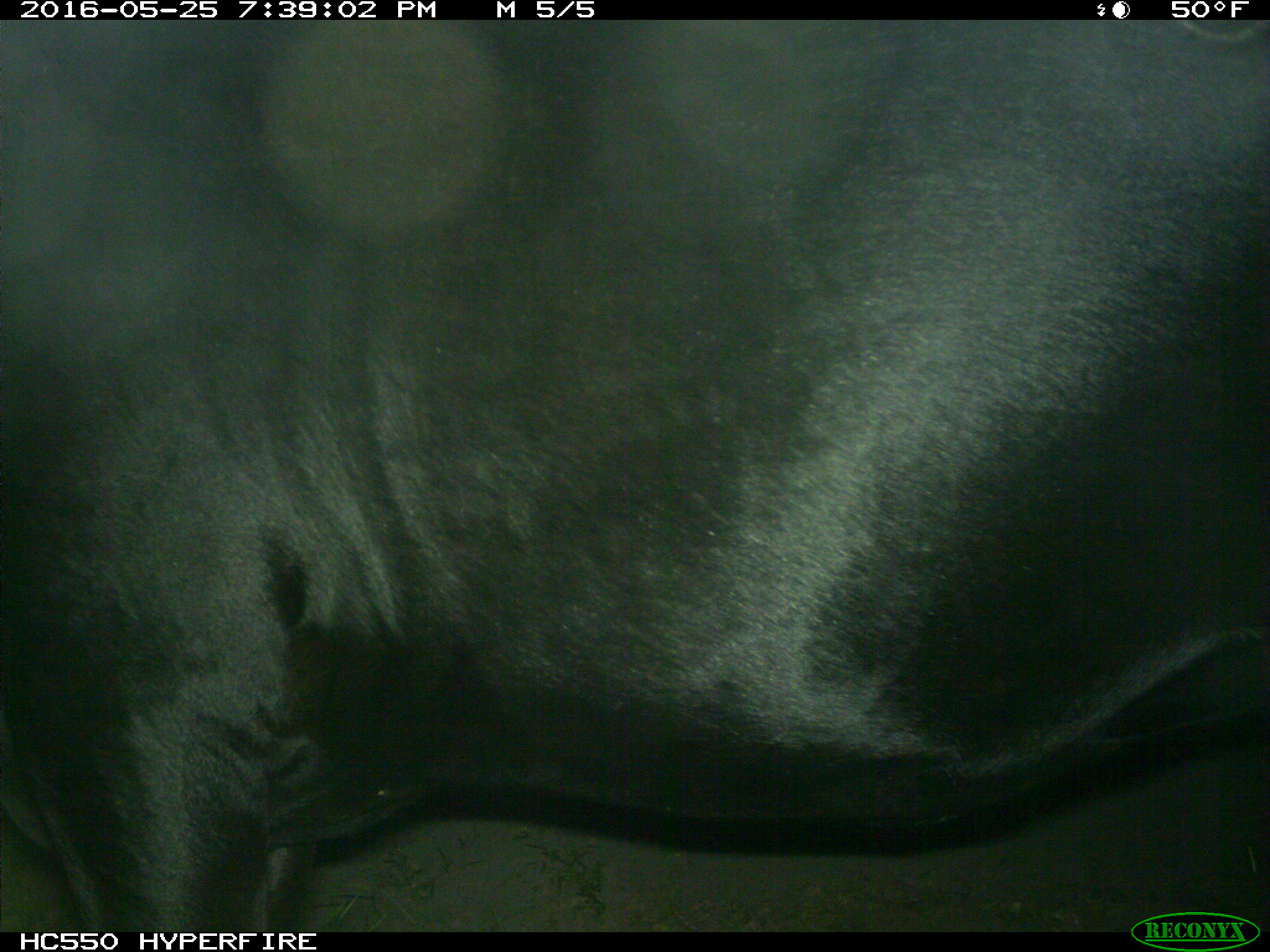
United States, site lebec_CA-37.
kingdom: Animalia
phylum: Chordata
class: Mammalia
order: Artiodactyla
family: Bovidae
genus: Bos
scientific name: Bos taurus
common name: domestic cow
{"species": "Bos taurus (domestic cow)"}